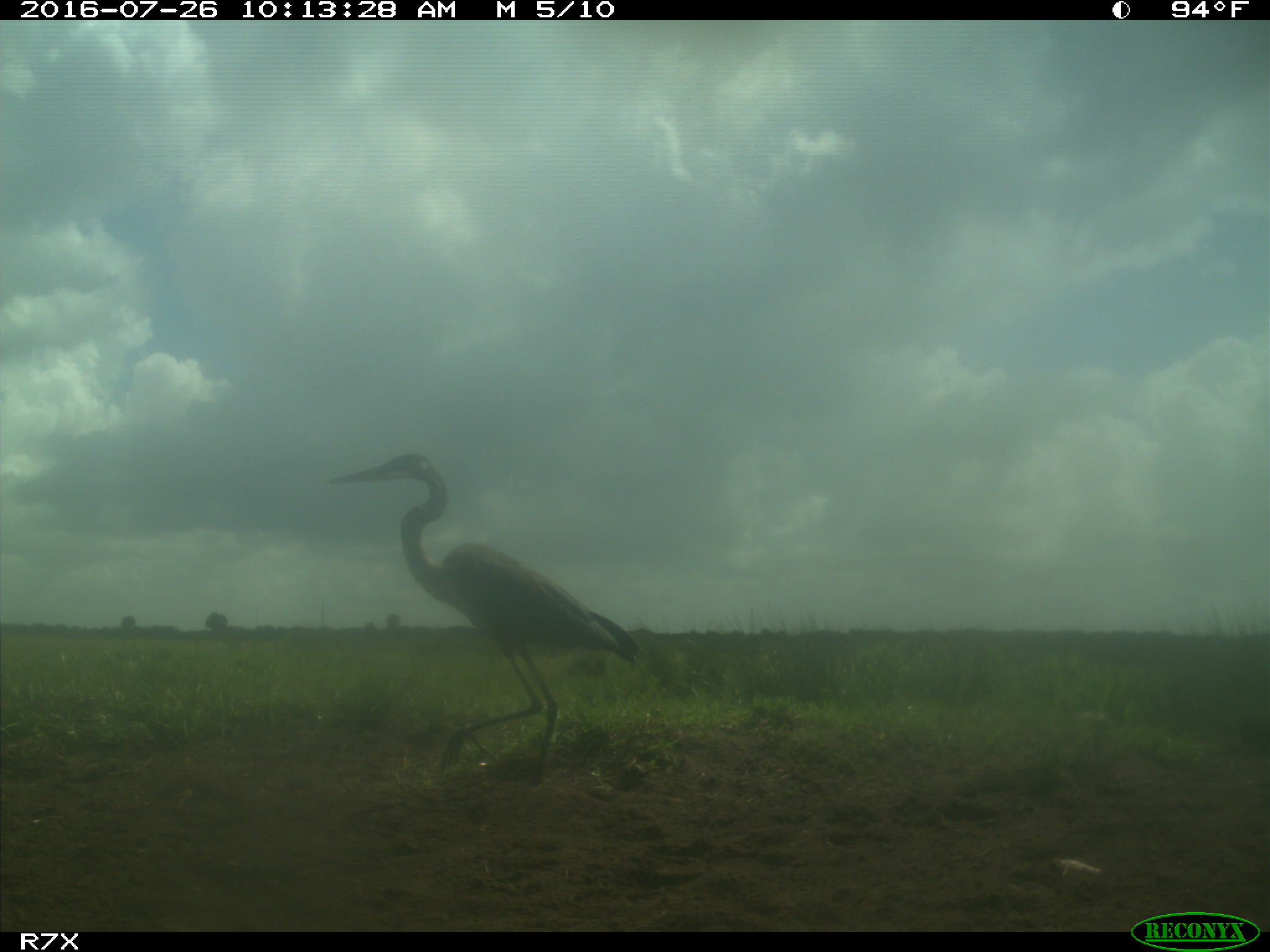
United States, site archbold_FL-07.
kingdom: Animalia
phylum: Chordata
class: Aves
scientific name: Aves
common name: birds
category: unidentified bird